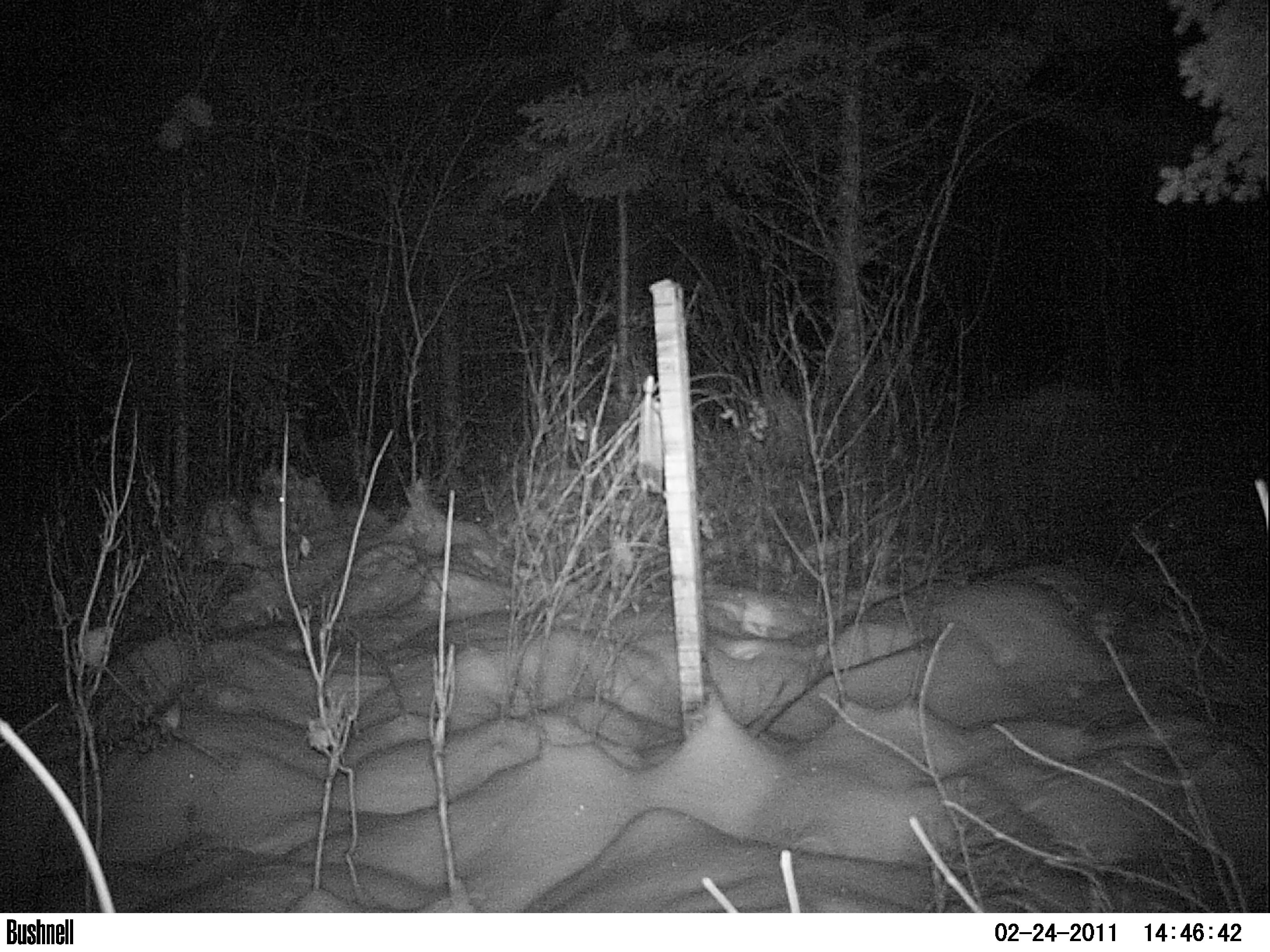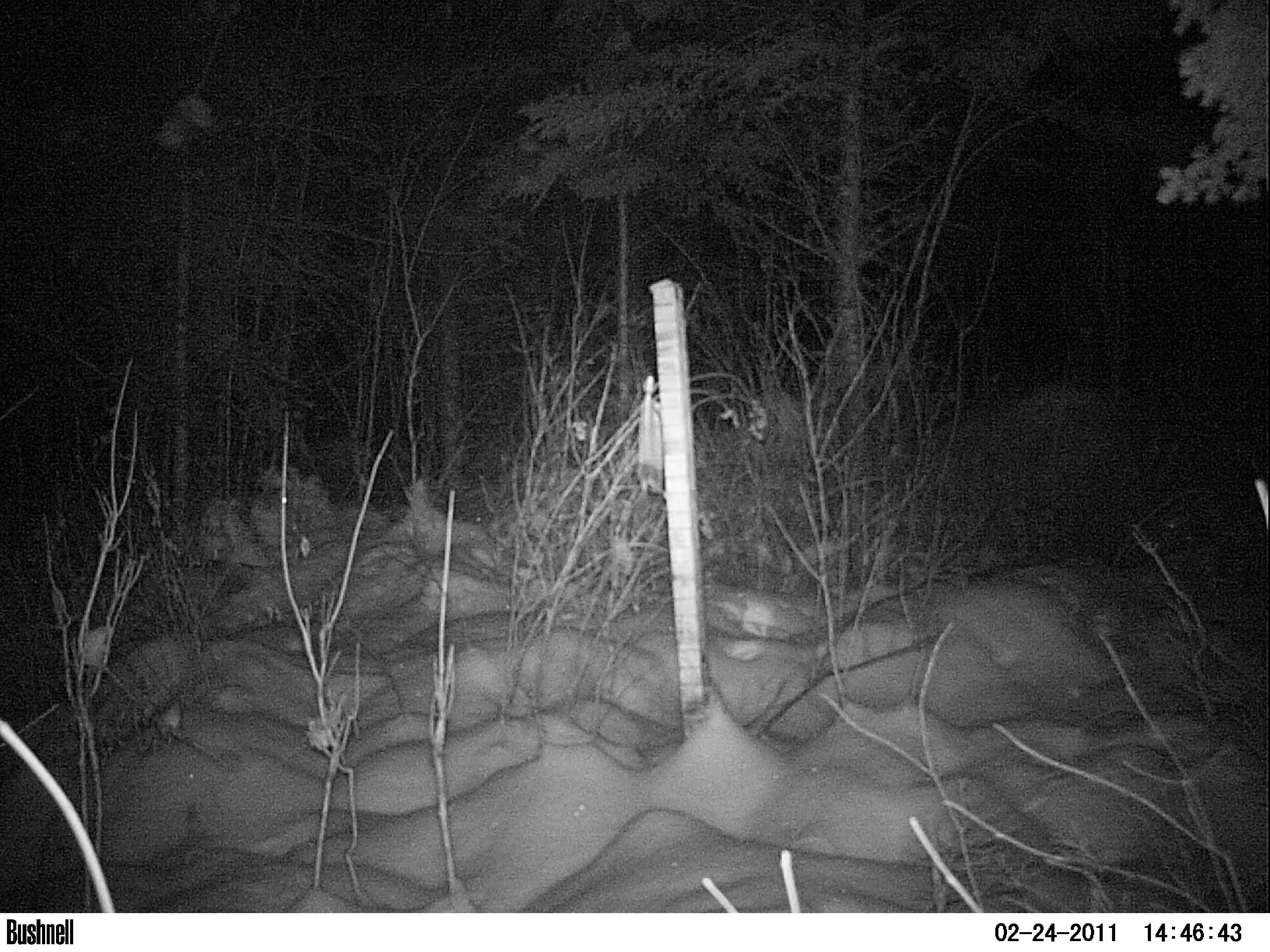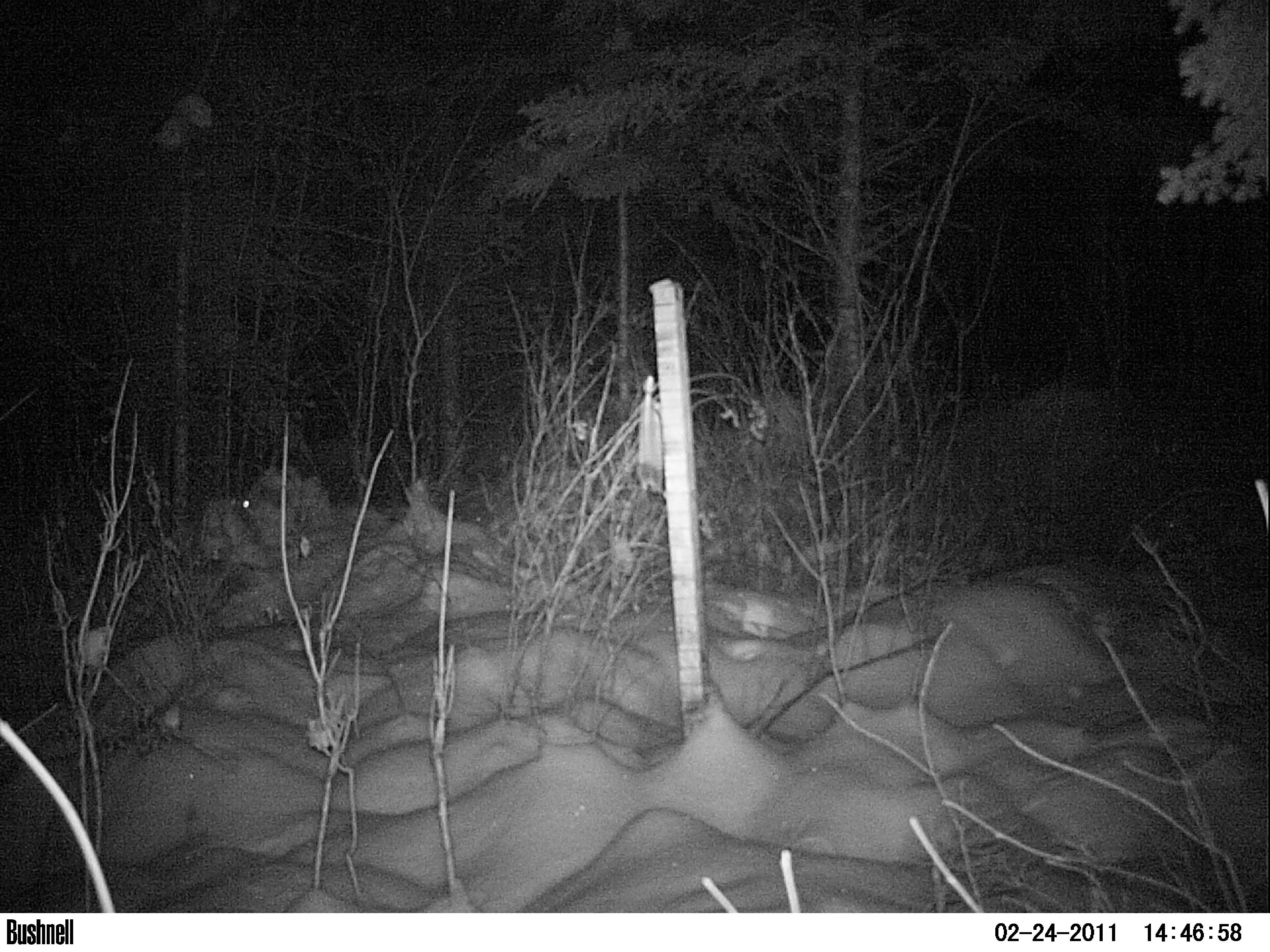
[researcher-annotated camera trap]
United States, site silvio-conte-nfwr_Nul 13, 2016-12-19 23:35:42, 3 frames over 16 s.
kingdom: Animalia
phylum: Chordata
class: Mammalia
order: Lagomorpha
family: Leporidae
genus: Lepus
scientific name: Lepus americanus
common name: snowshoe hare